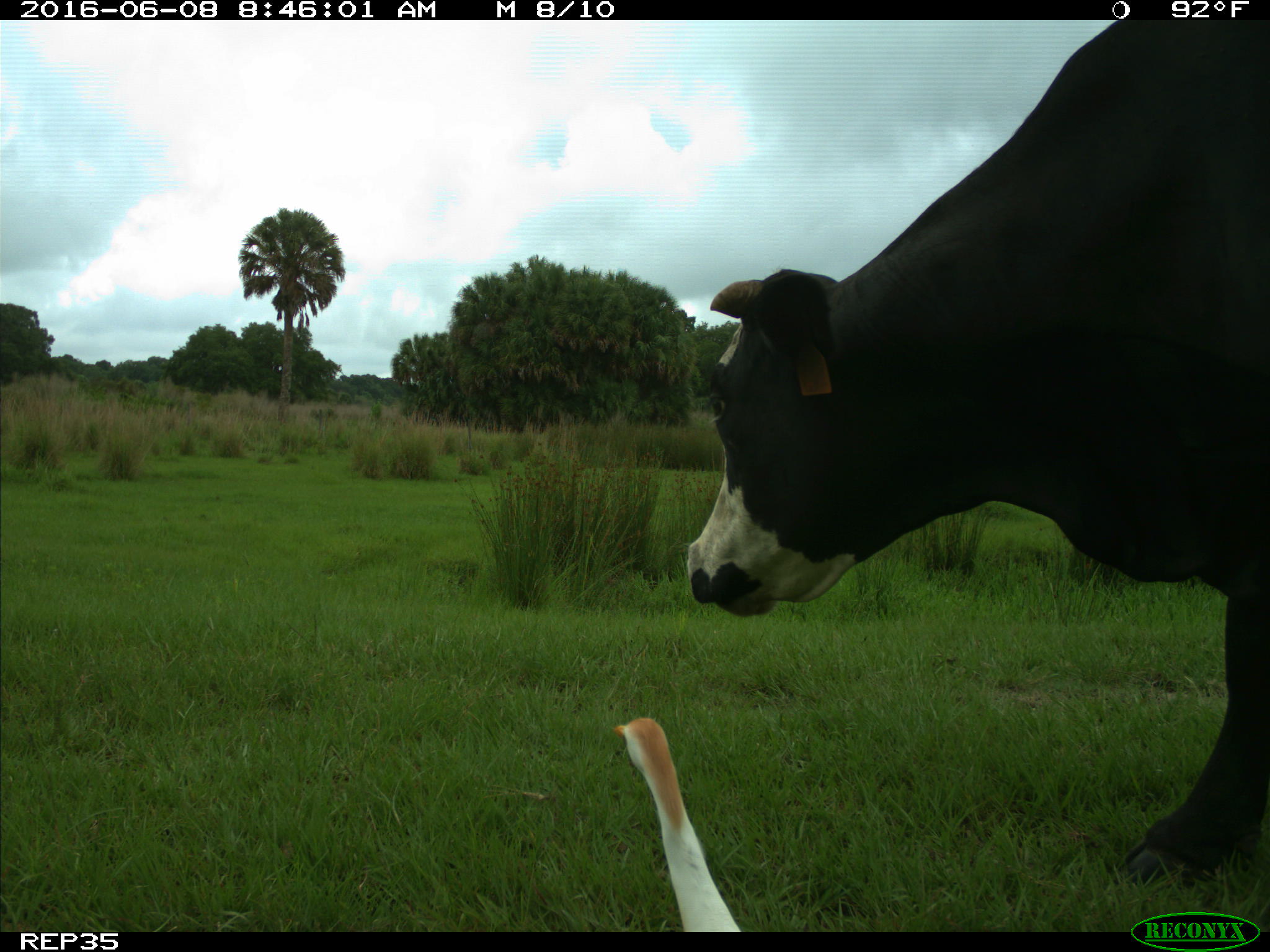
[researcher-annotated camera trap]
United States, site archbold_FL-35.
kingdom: Animalia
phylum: Chordata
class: Mammalia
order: Artiodactyla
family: Bovidae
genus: Bos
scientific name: Bos taurus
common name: domestic cow